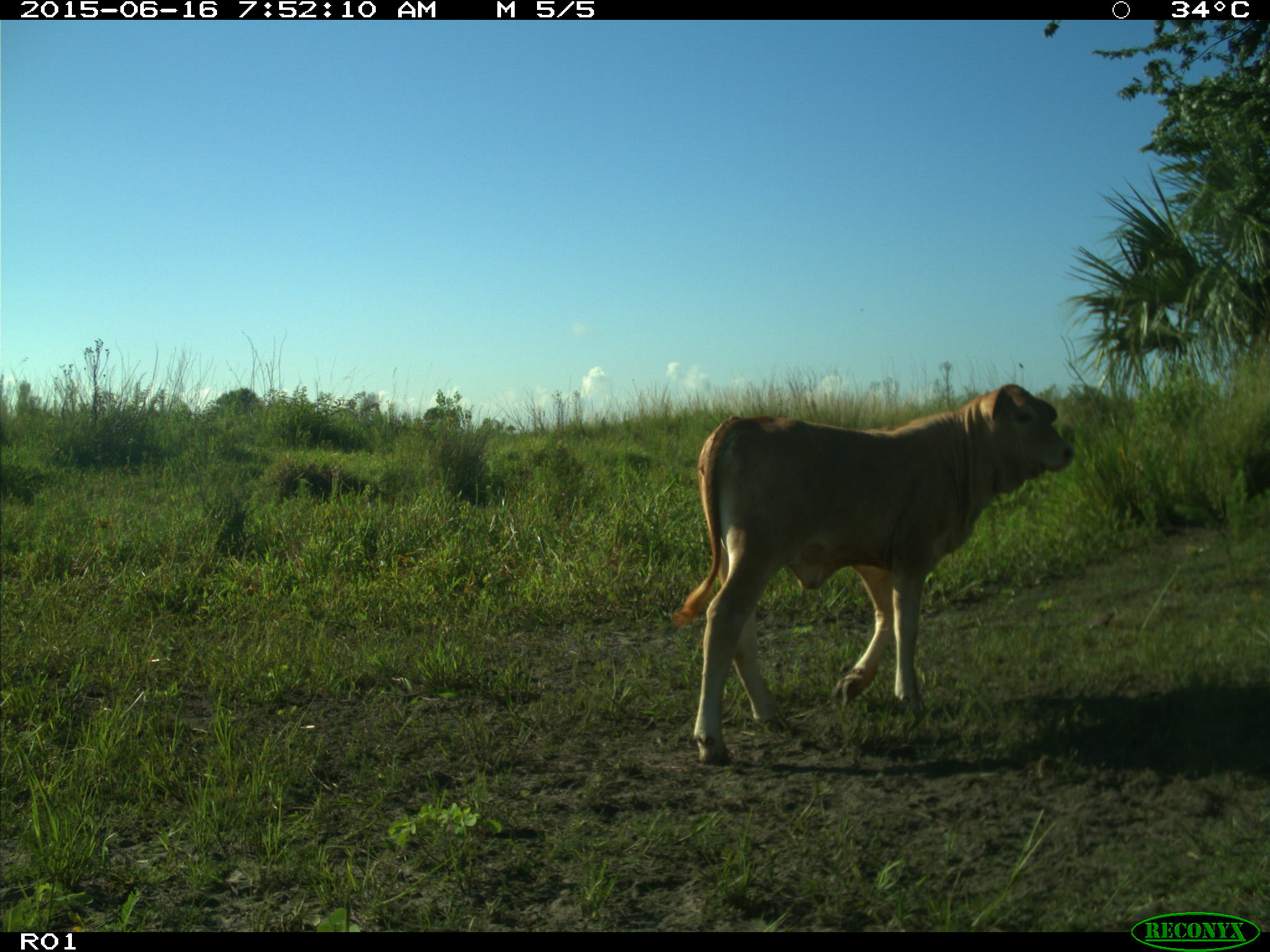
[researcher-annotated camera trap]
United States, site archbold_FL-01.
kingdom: Animalia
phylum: Chordata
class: Mammalia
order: Artiodactyla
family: Bovidae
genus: Bos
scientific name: Bos taurus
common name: domestic cow